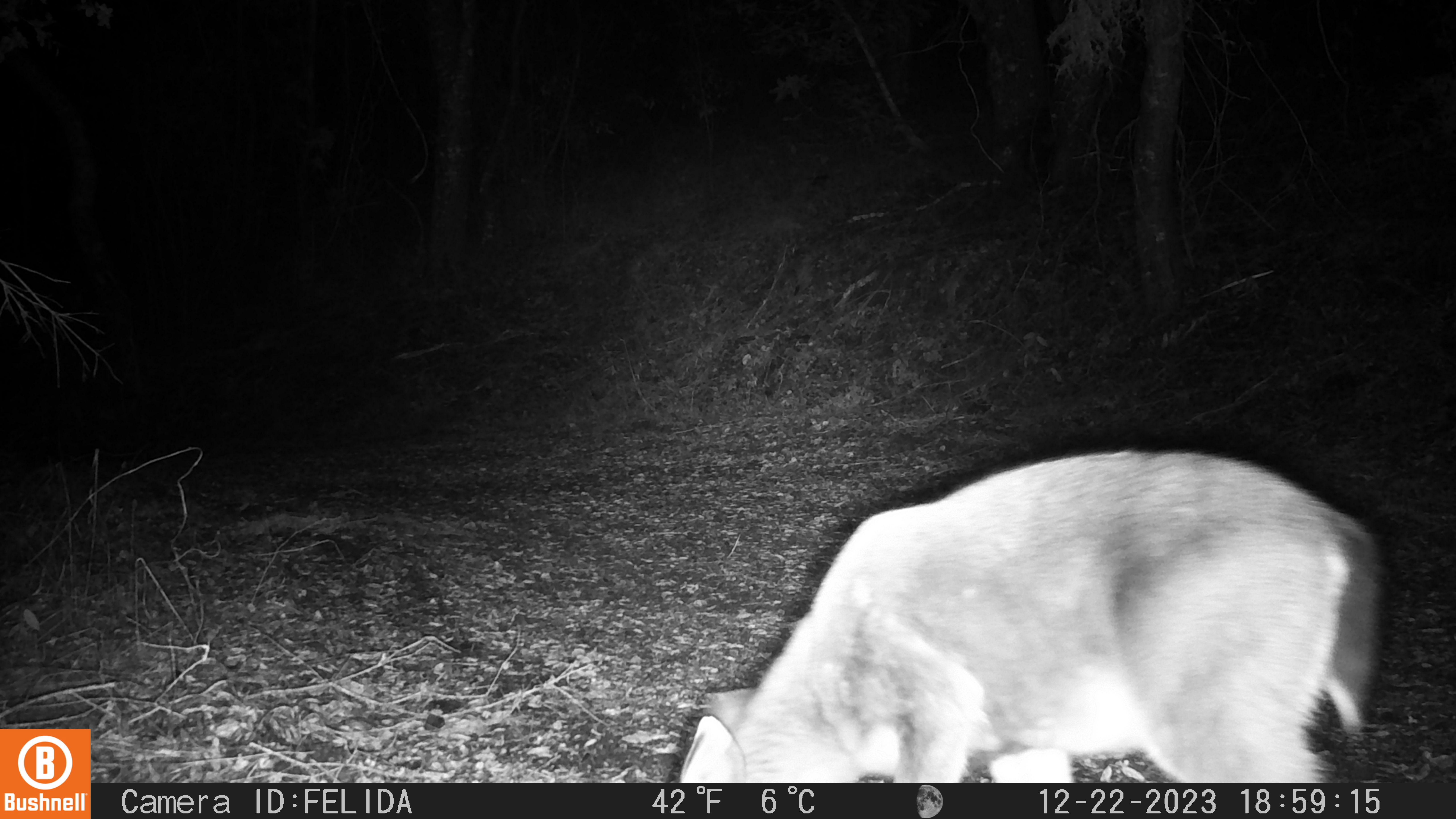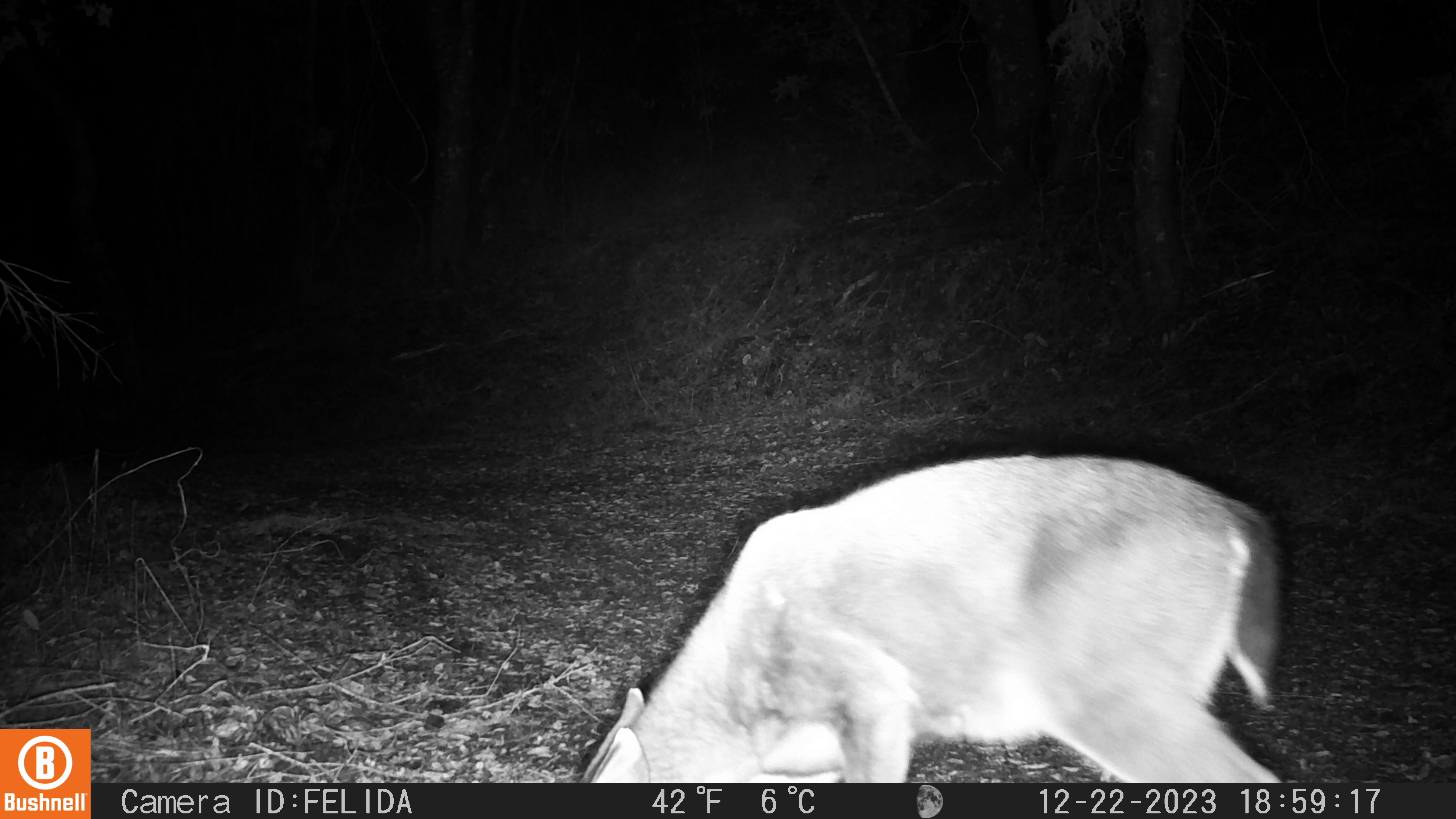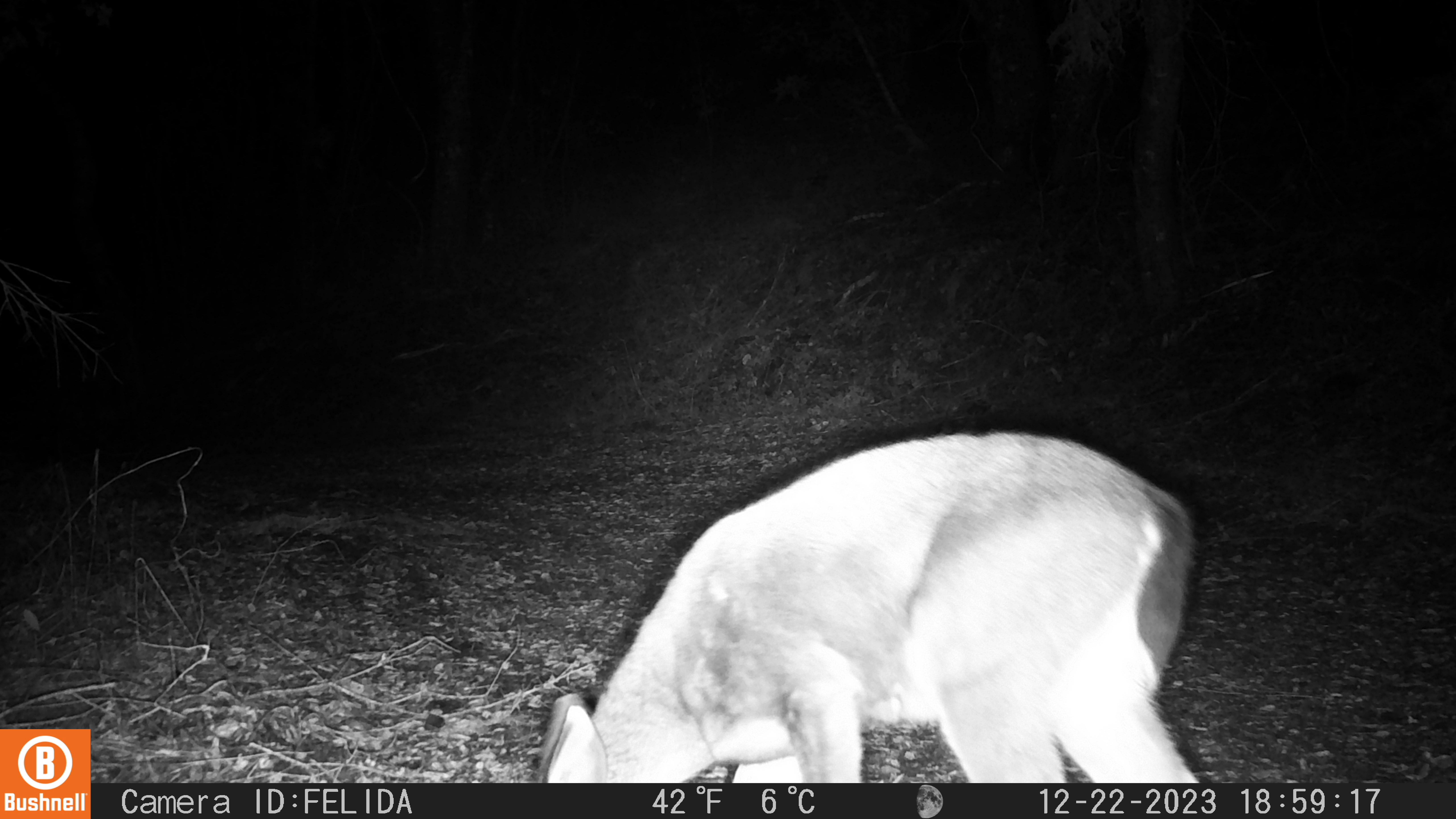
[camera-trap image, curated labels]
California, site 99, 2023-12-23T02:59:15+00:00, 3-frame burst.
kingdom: Animalia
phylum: Chordata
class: Mammalia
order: Artiodactyla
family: Cervidae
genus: Odocoileus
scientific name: Odocoileus hemionus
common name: mule deer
Mule deer (Odocoileus hemionus).